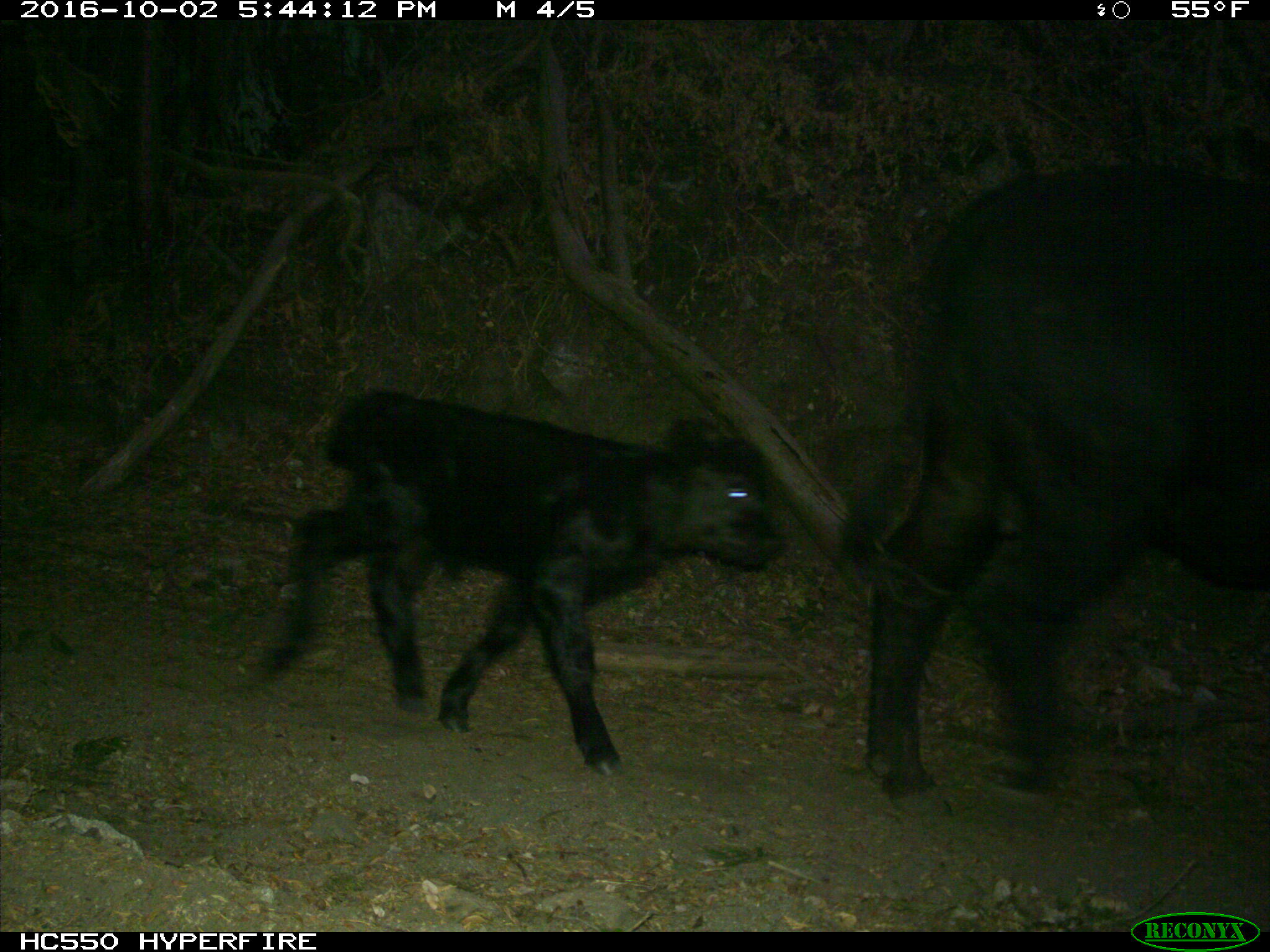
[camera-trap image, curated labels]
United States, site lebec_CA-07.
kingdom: Animalia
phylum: Chordata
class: Mammalia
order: Artiodactyla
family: Bovidae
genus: Bos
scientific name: Bos taurus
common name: domestic cow